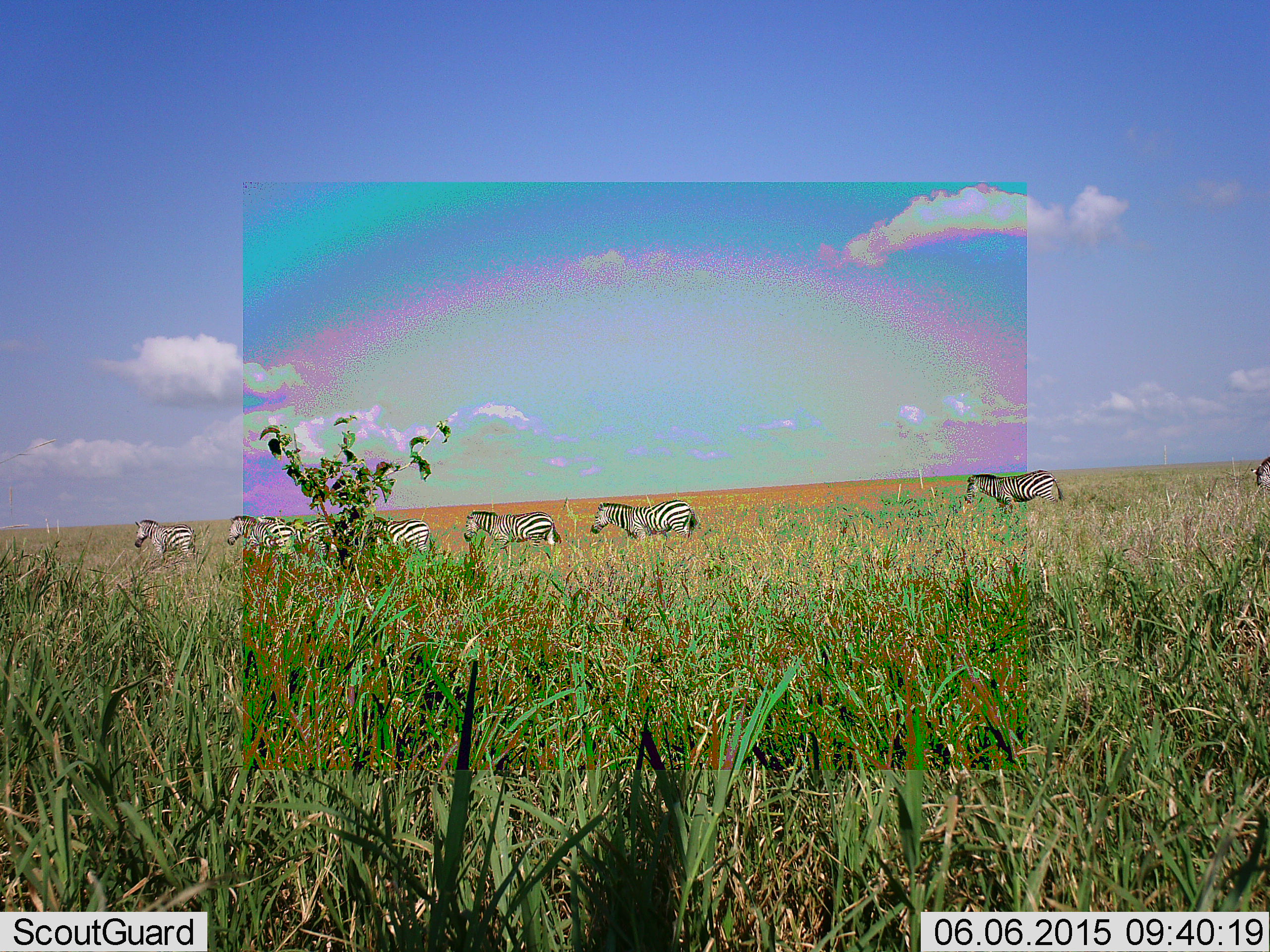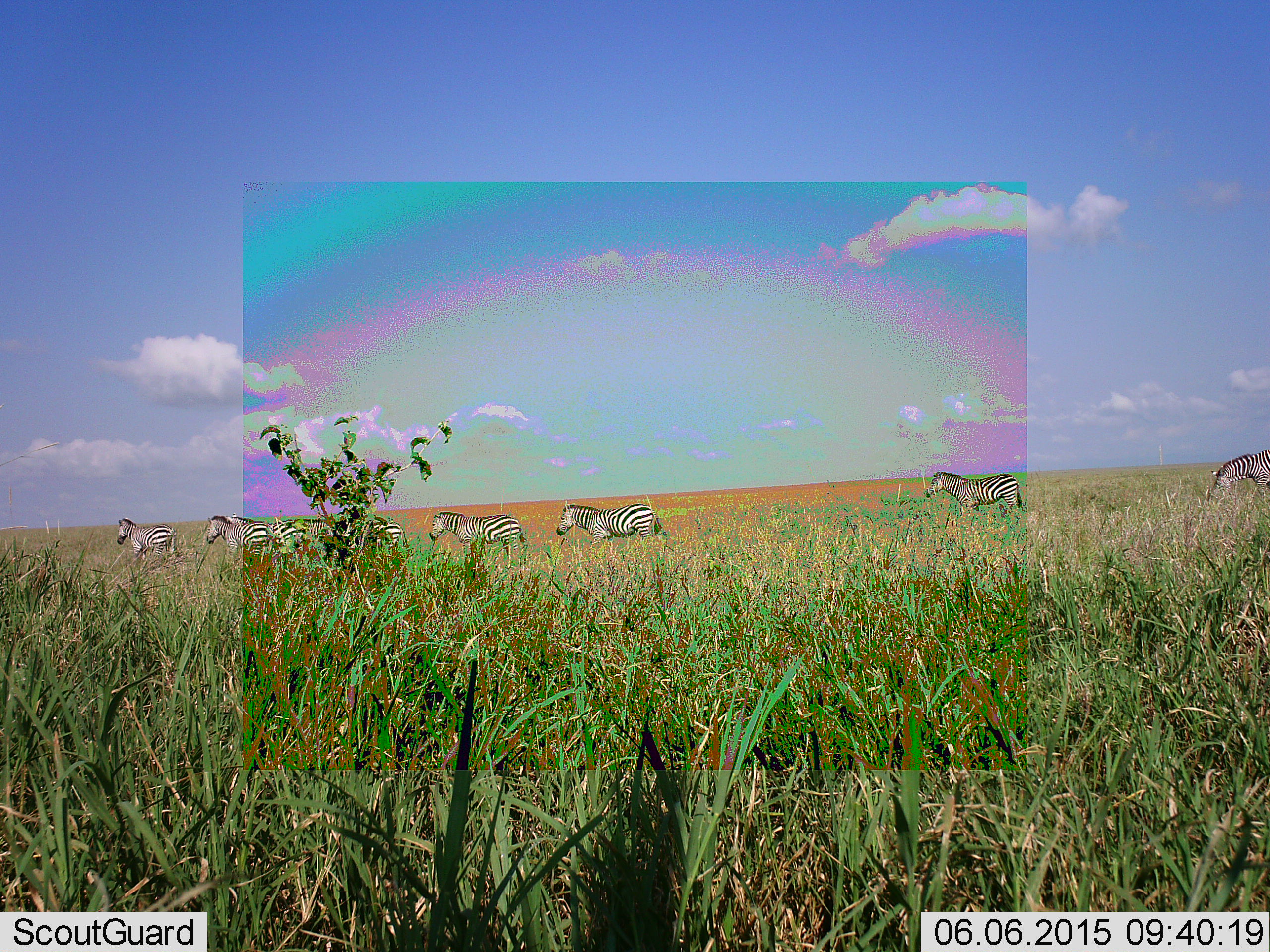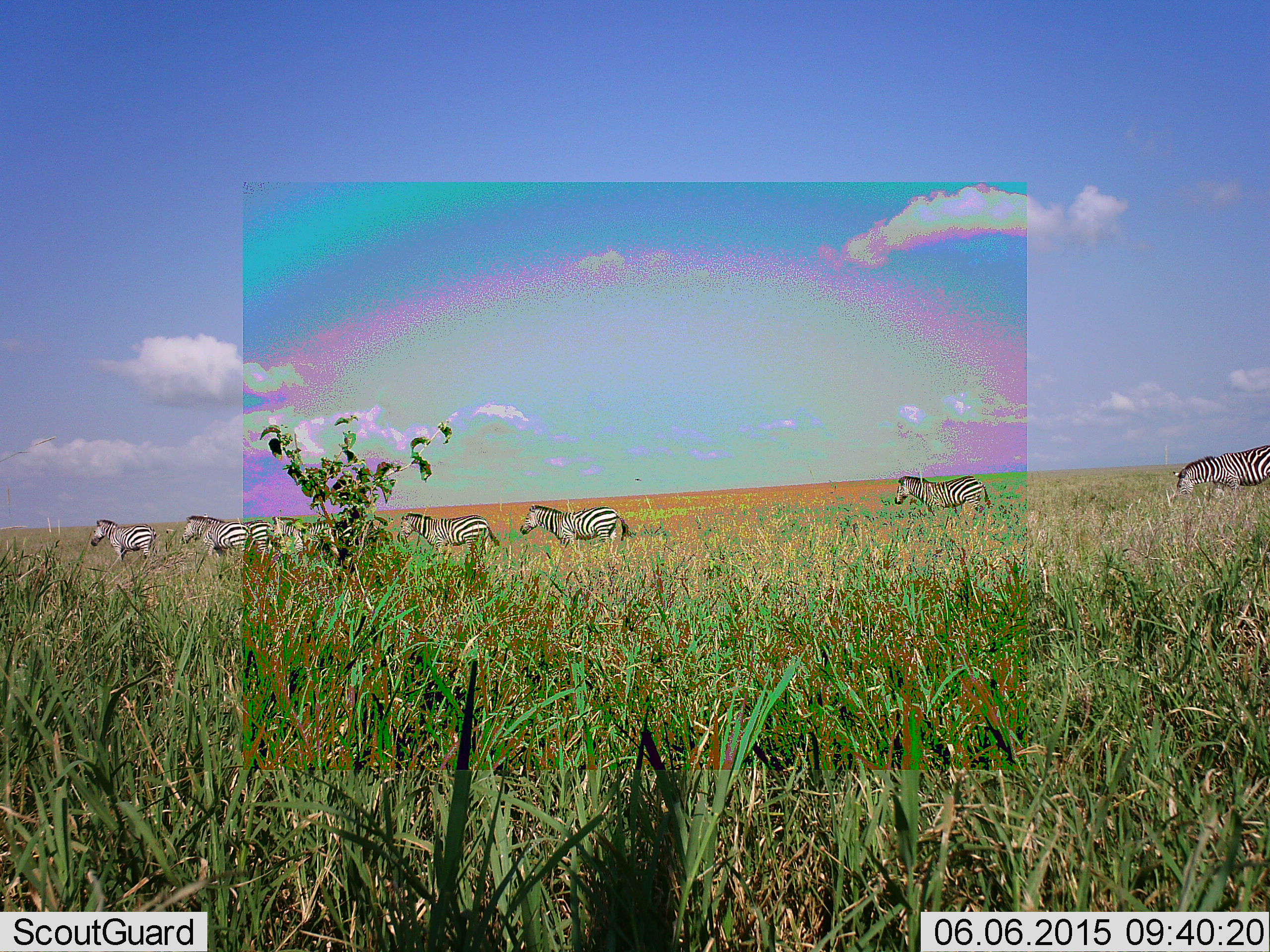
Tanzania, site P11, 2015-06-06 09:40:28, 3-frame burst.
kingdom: Animalia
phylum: Chordata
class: Mammalia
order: Perissodactyla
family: Equidae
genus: Equus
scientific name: Equus quagga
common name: plains zebra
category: zebra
Zebra (plains zebra) (Equus quagga), count 8. Behavior (volunteer vote fractions): standing 0%, resting 0%, moving 100%, interacting 0%. Young present (vote fraction): 0%. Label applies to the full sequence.